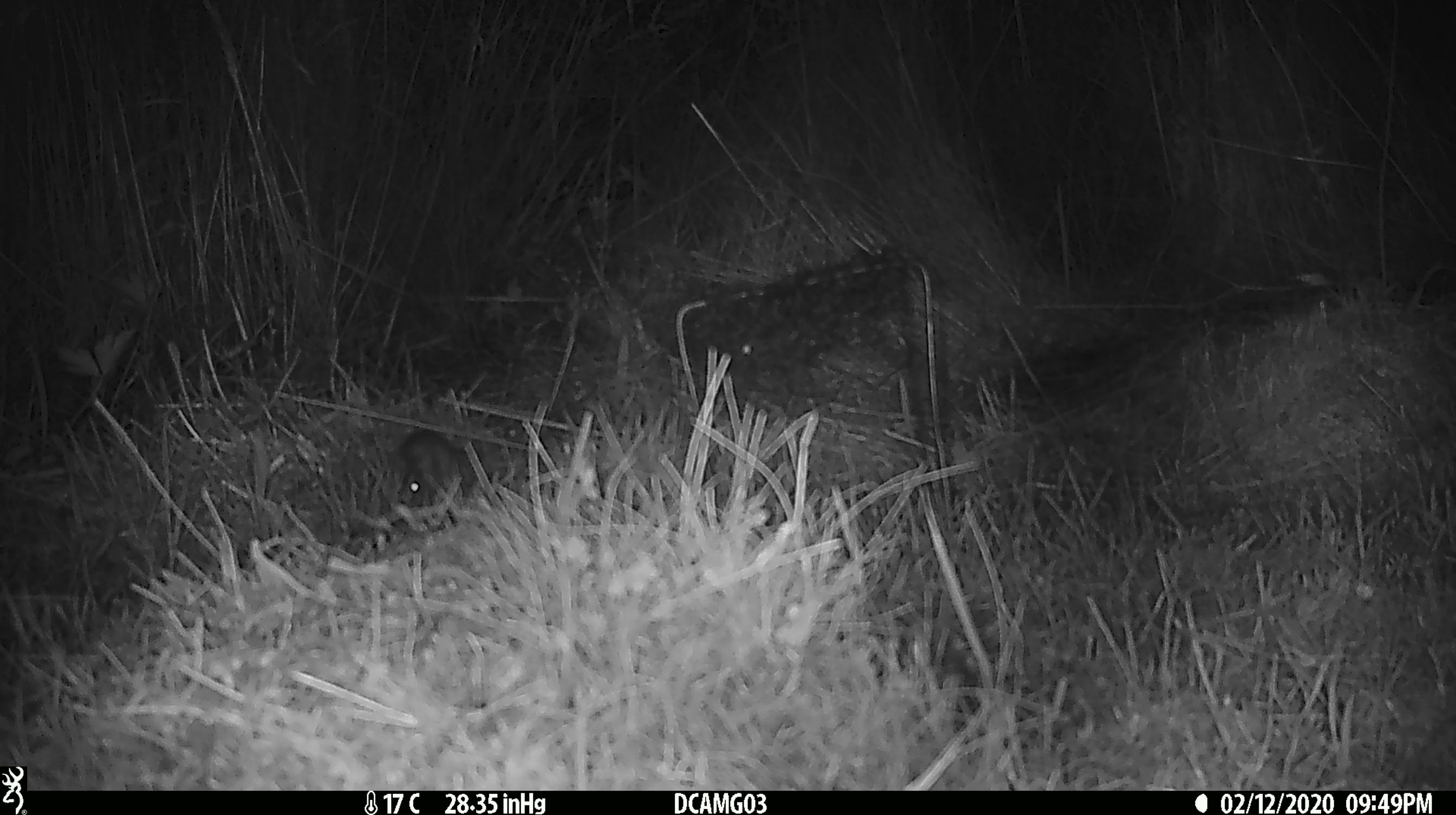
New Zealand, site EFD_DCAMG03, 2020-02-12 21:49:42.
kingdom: Animalia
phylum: Chordata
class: Mammalia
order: Rodentia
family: Muridae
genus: Mus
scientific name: Mus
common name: mouse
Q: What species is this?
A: Mouse (Mus).